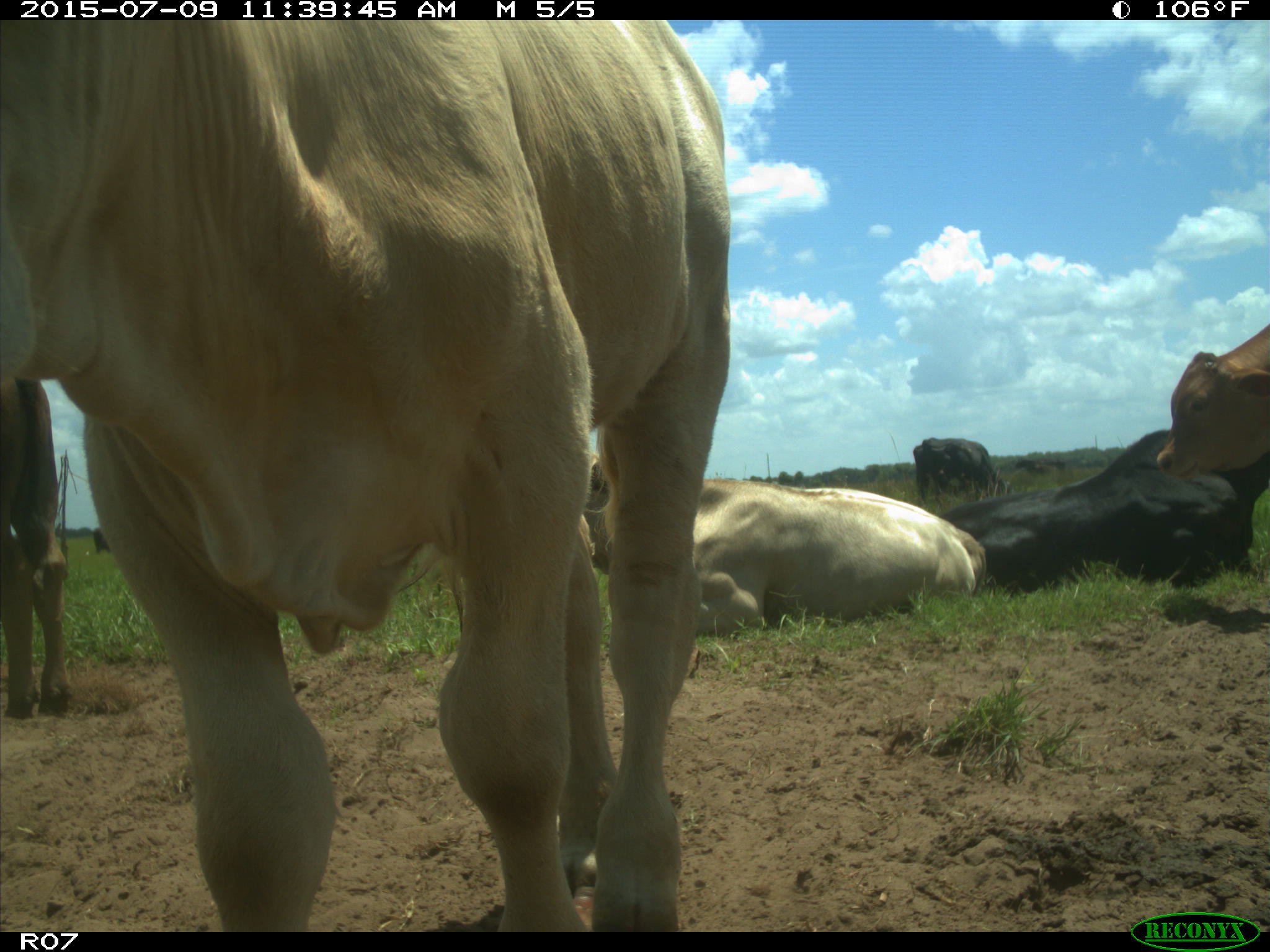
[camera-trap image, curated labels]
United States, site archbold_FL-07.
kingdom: Animalia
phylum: Chordata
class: Mammalia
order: Artiodactyla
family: Bovidae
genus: Bos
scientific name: Bos taurus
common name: domestic cow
Bos taurus (domestic cow).